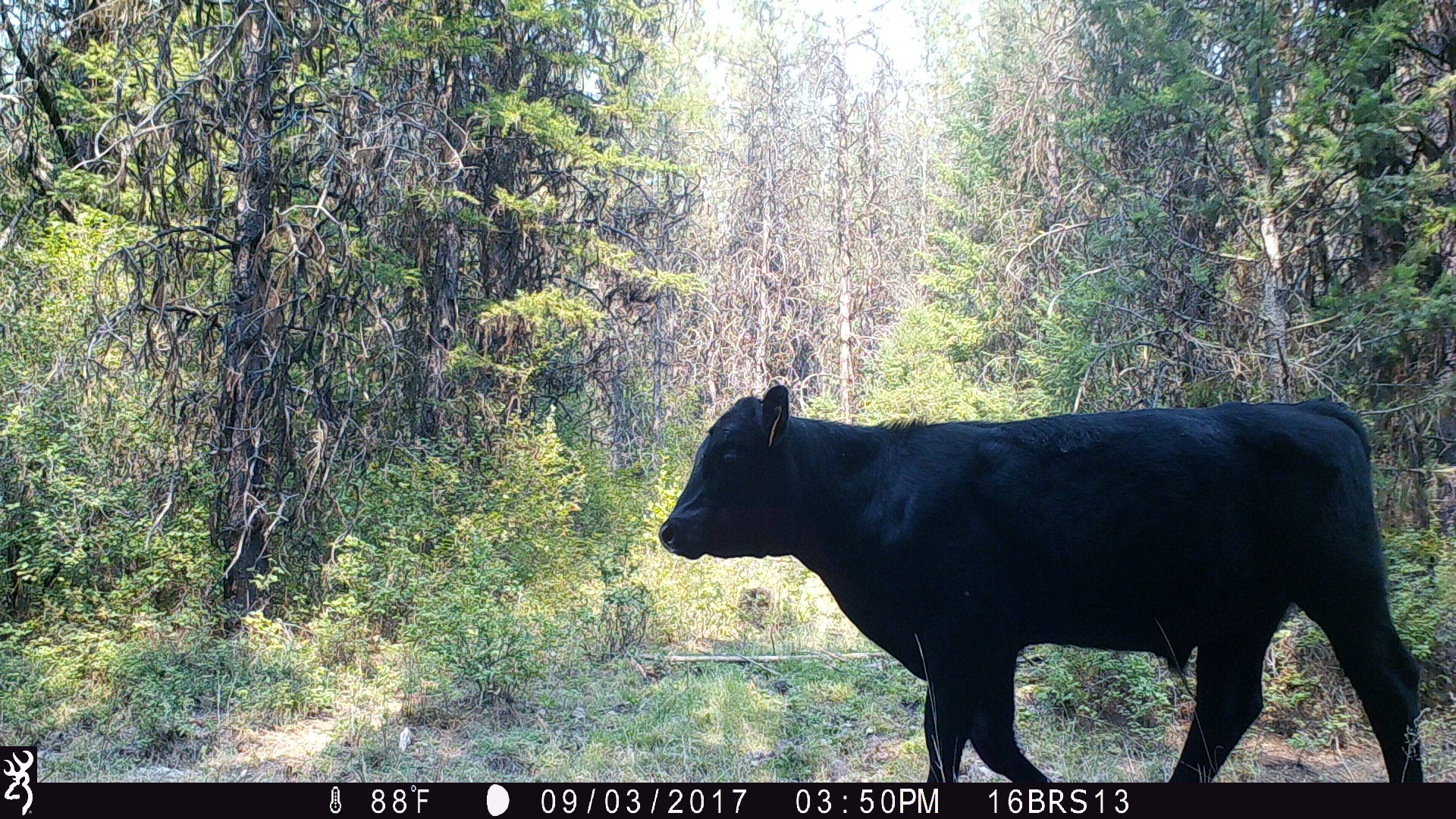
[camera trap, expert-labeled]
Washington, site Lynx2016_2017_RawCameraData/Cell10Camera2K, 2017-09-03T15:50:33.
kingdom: Animalia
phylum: Chordata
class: Mammalia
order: Artiodactyla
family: Bovidae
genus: Bos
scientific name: Bos taurus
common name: domestic cattle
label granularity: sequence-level